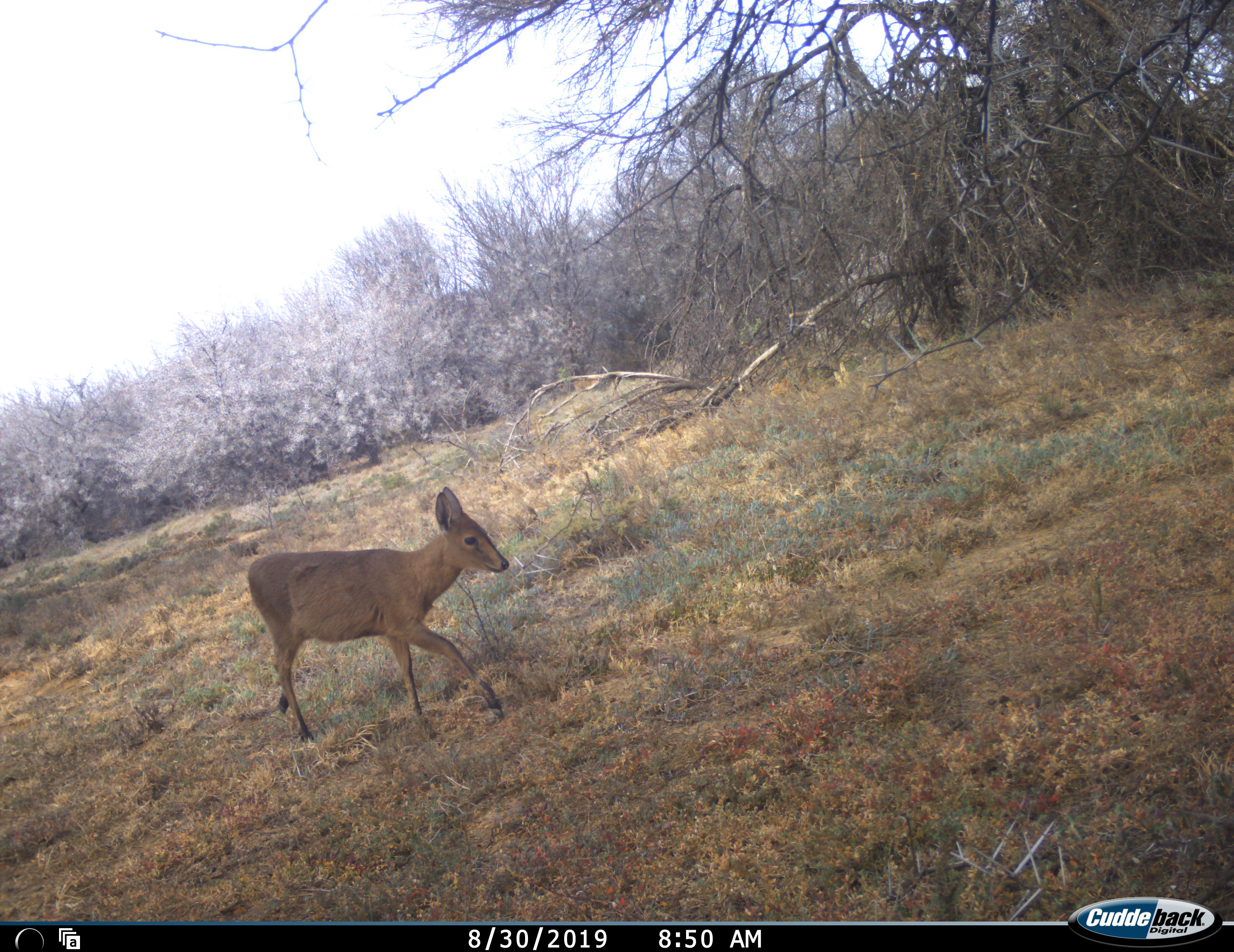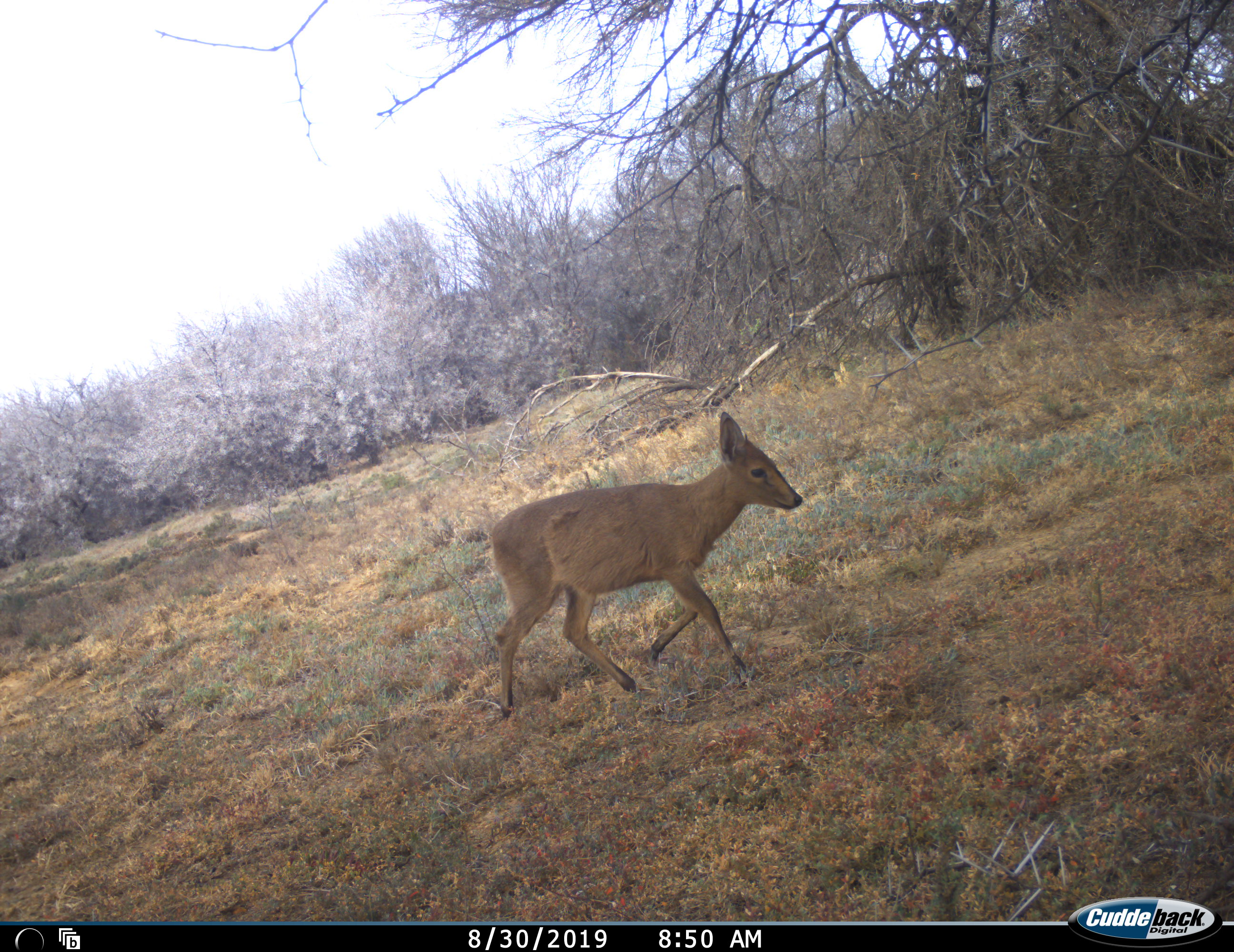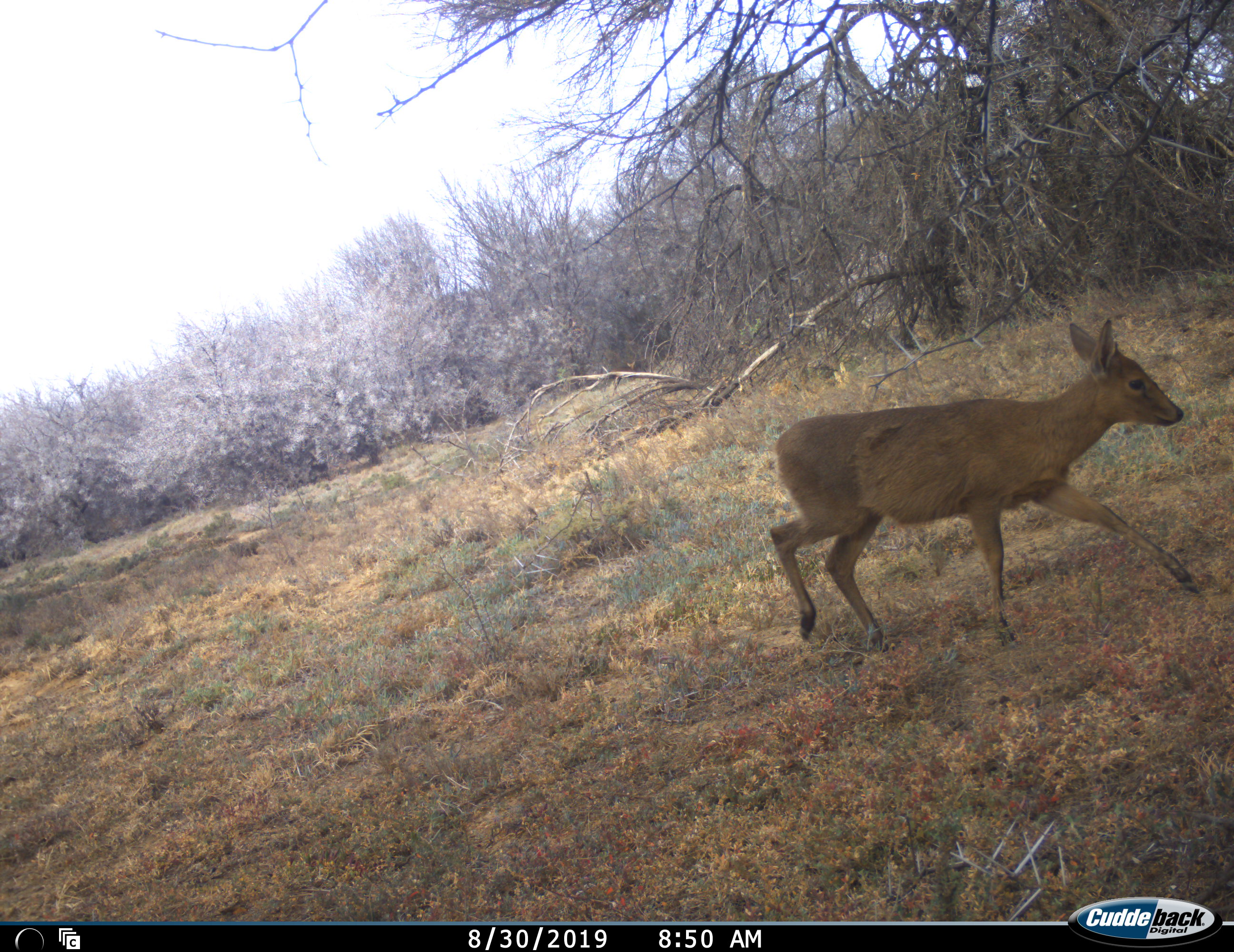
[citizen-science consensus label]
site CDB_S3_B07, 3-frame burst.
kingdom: Animalia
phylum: Chordata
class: Mammalia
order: Artiodactyla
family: Bovidae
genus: Sylvicapra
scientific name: Sylvicapra grimmia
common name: common duiker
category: duikercommongrey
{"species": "duikercommongrey (common duiker) (Sylvicapra grimmia)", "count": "1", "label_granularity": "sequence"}